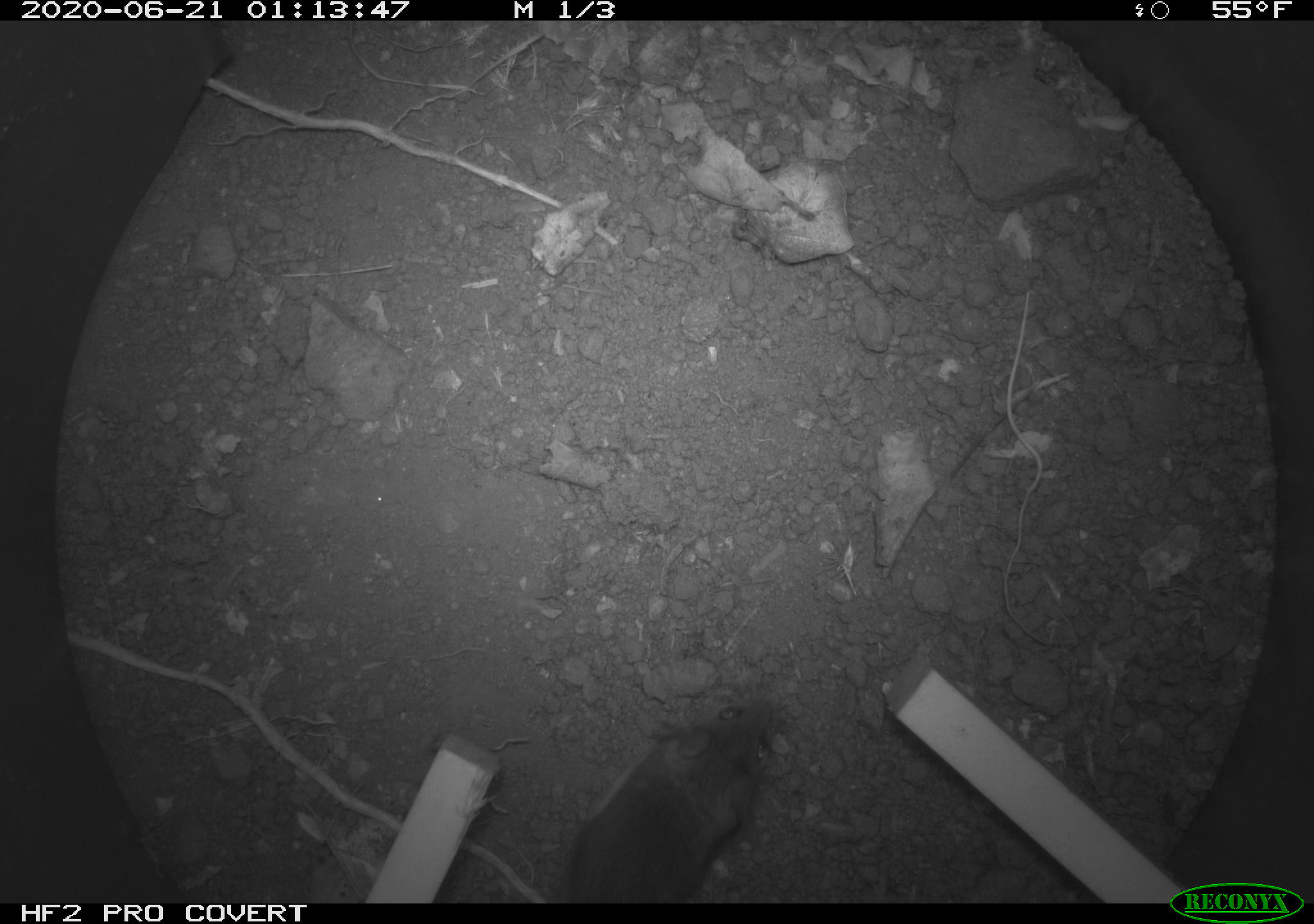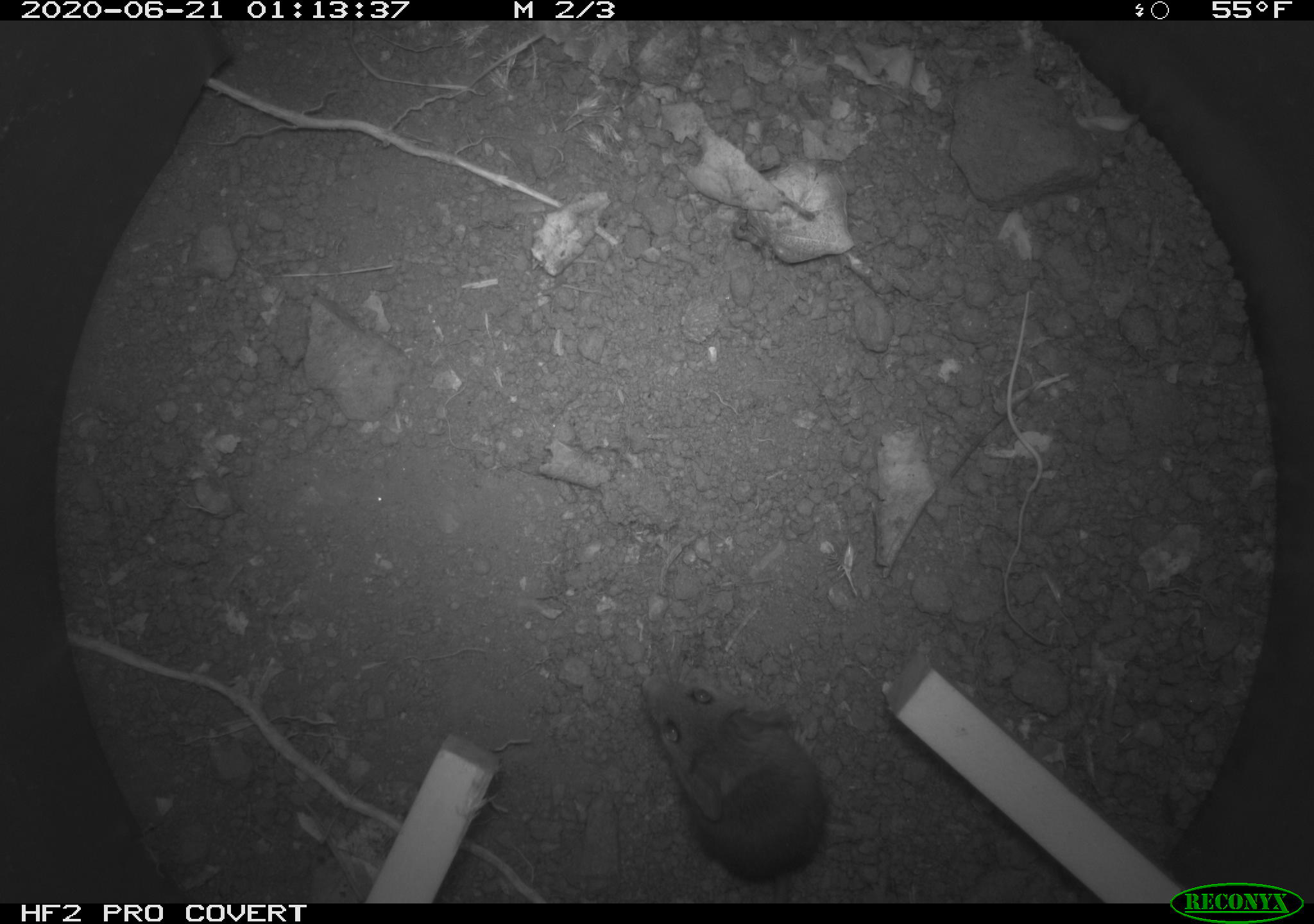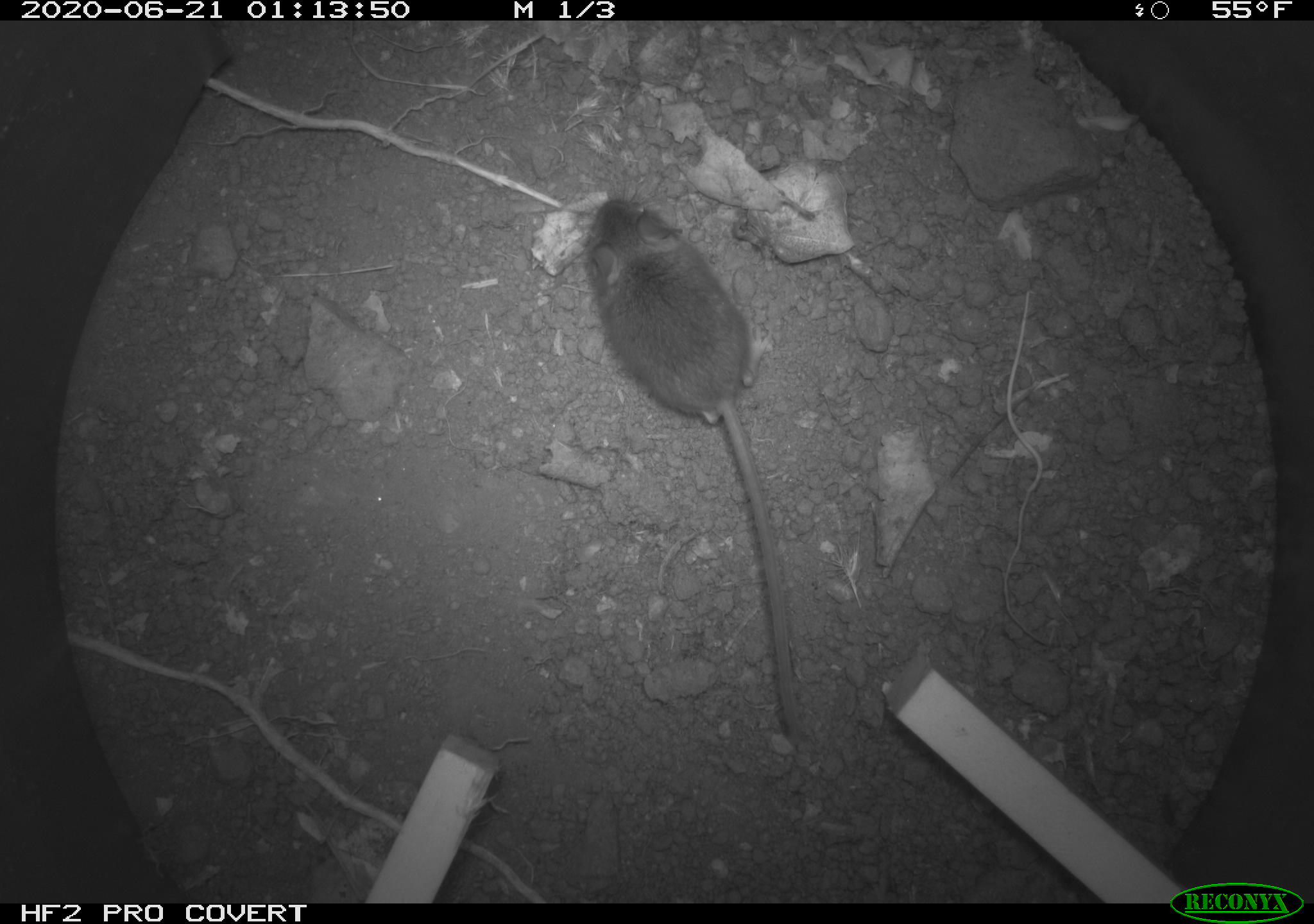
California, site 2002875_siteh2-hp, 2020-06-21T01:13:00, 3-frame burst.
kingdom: Animalia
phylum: Chordata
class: Mammalia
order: Rodentia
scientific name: Rodentia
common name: mouse species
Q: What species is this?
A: Mouse species (Rodentia).